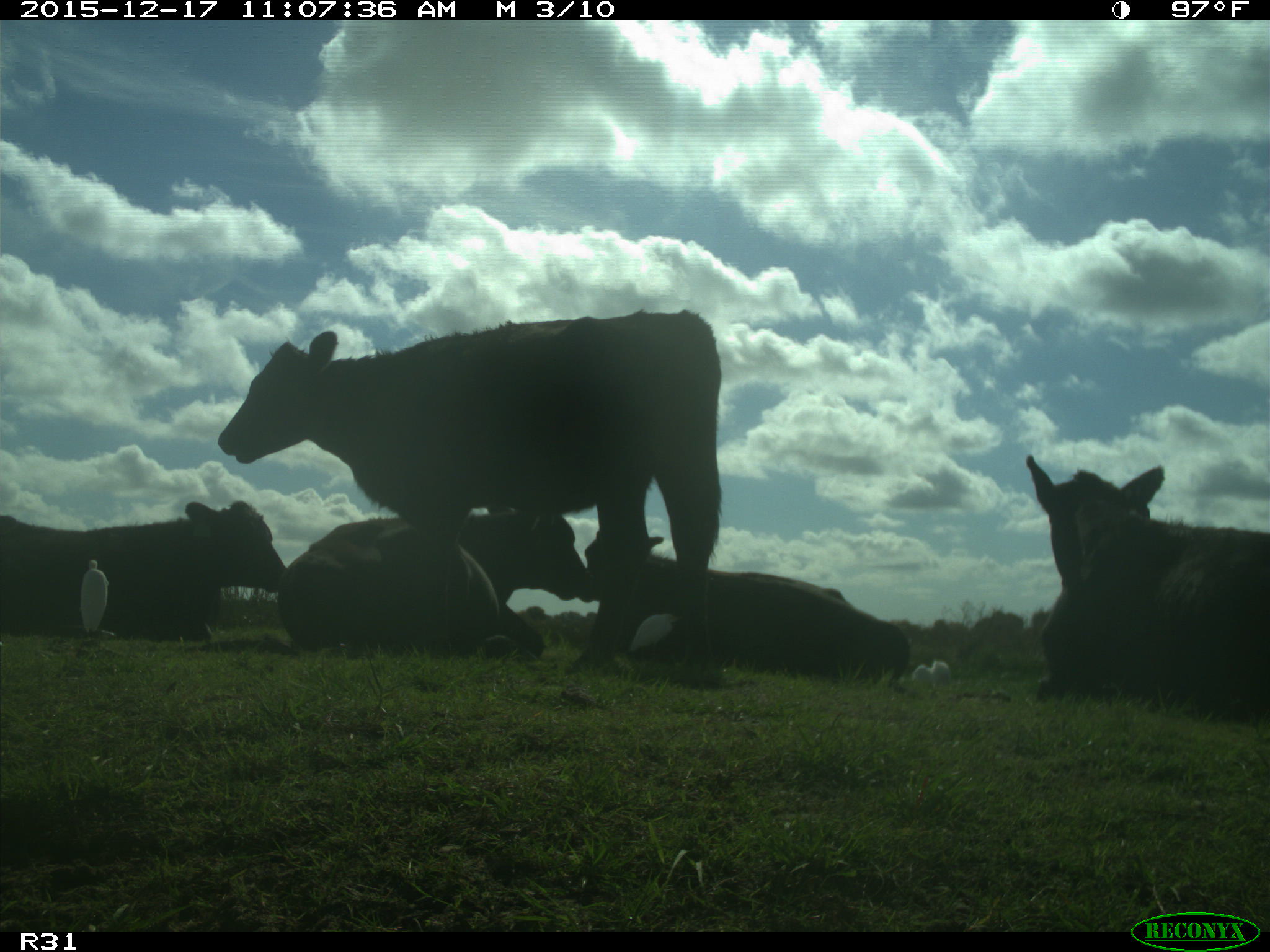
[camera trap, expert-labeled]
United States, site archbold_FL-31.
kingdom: Animalia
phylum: Chordata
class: Mammalia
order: Artiodactyla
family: Bovidae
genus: Bos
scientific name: Bos taurus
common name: domestic cow